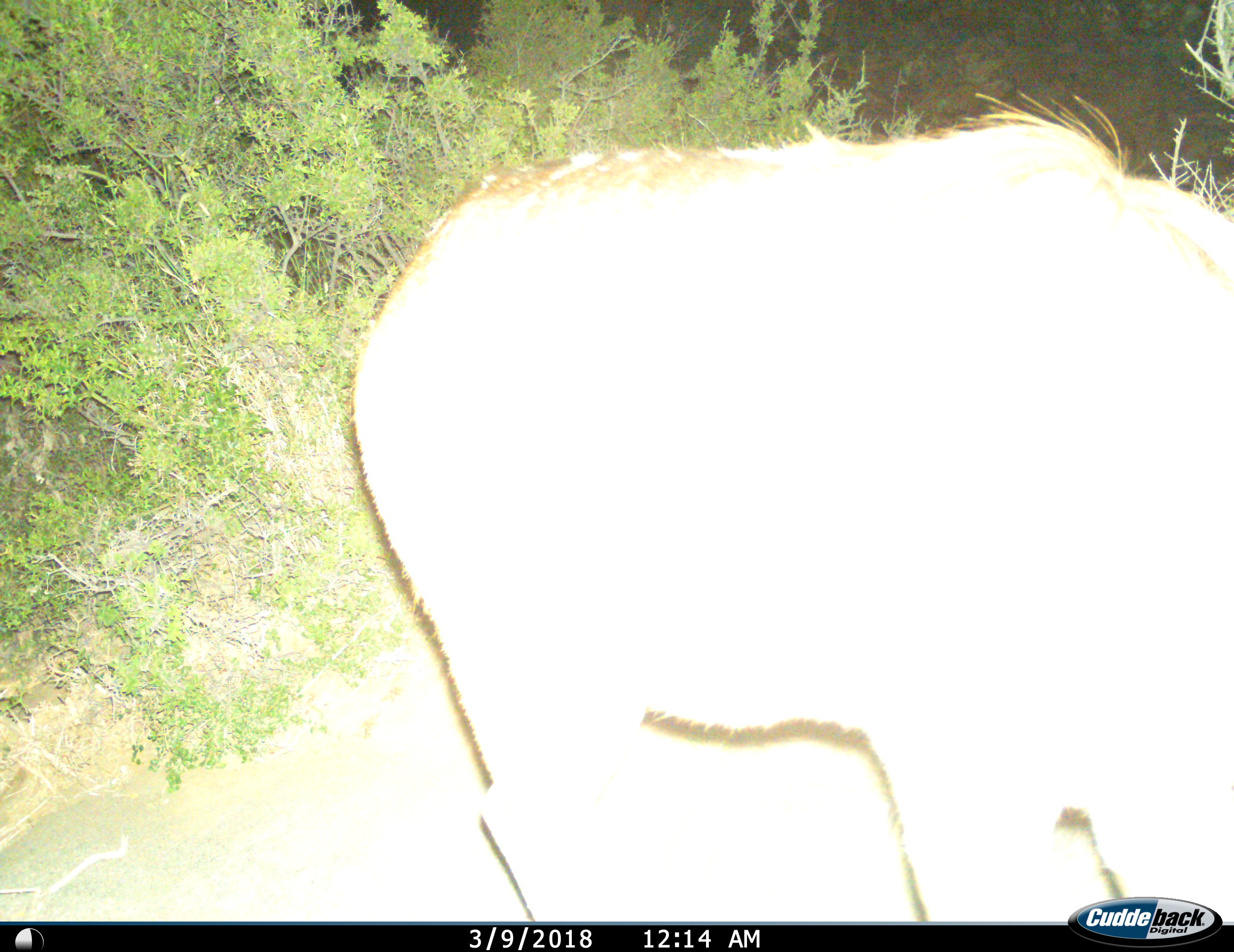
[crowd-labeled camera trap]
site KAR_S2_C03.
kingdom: Animalia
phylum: Chordata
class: Mammalia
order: Artiodactyla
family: Bovidae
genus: Tragelaphus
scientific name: Tragelaphus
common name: kudu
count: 1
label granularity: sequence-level